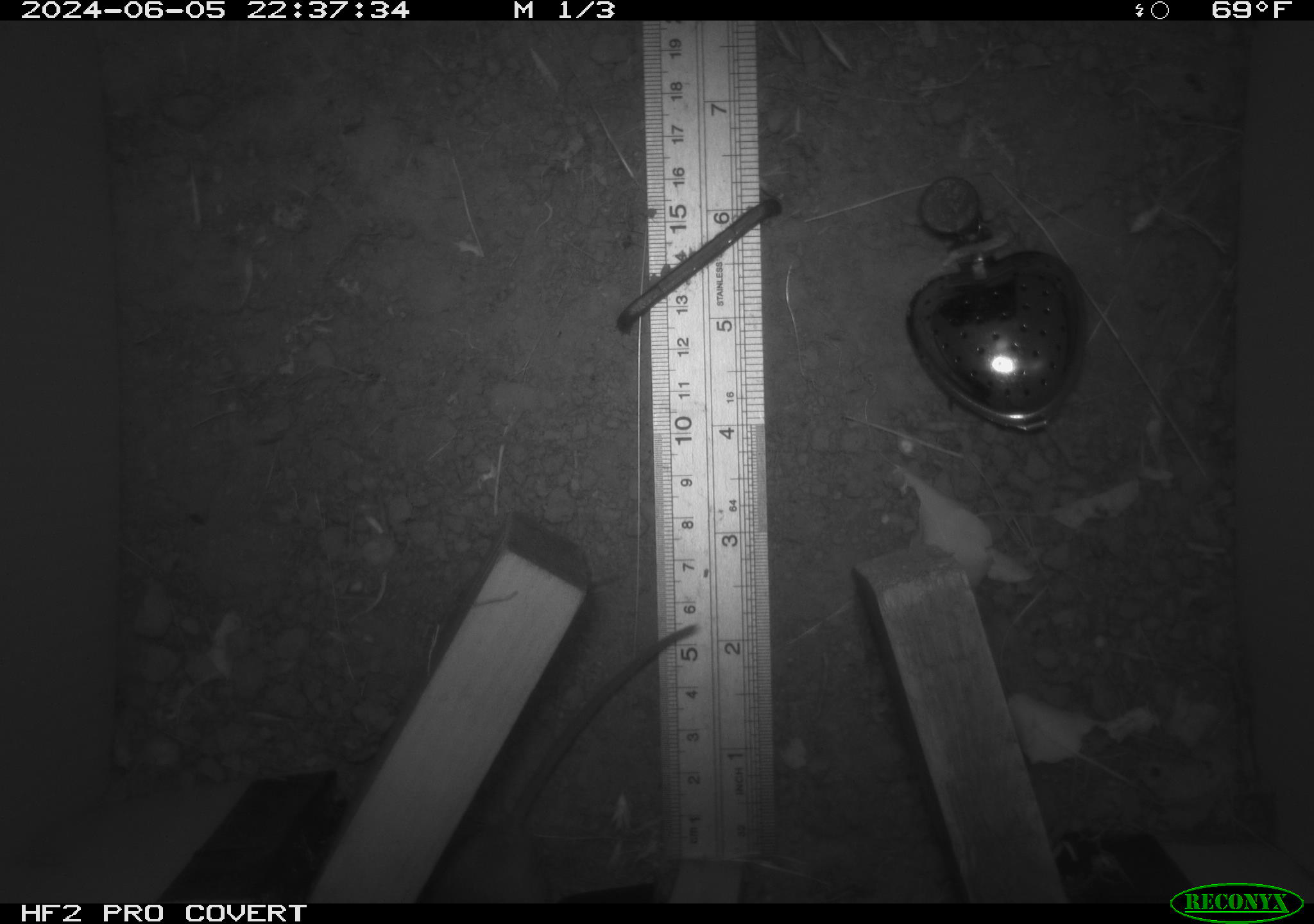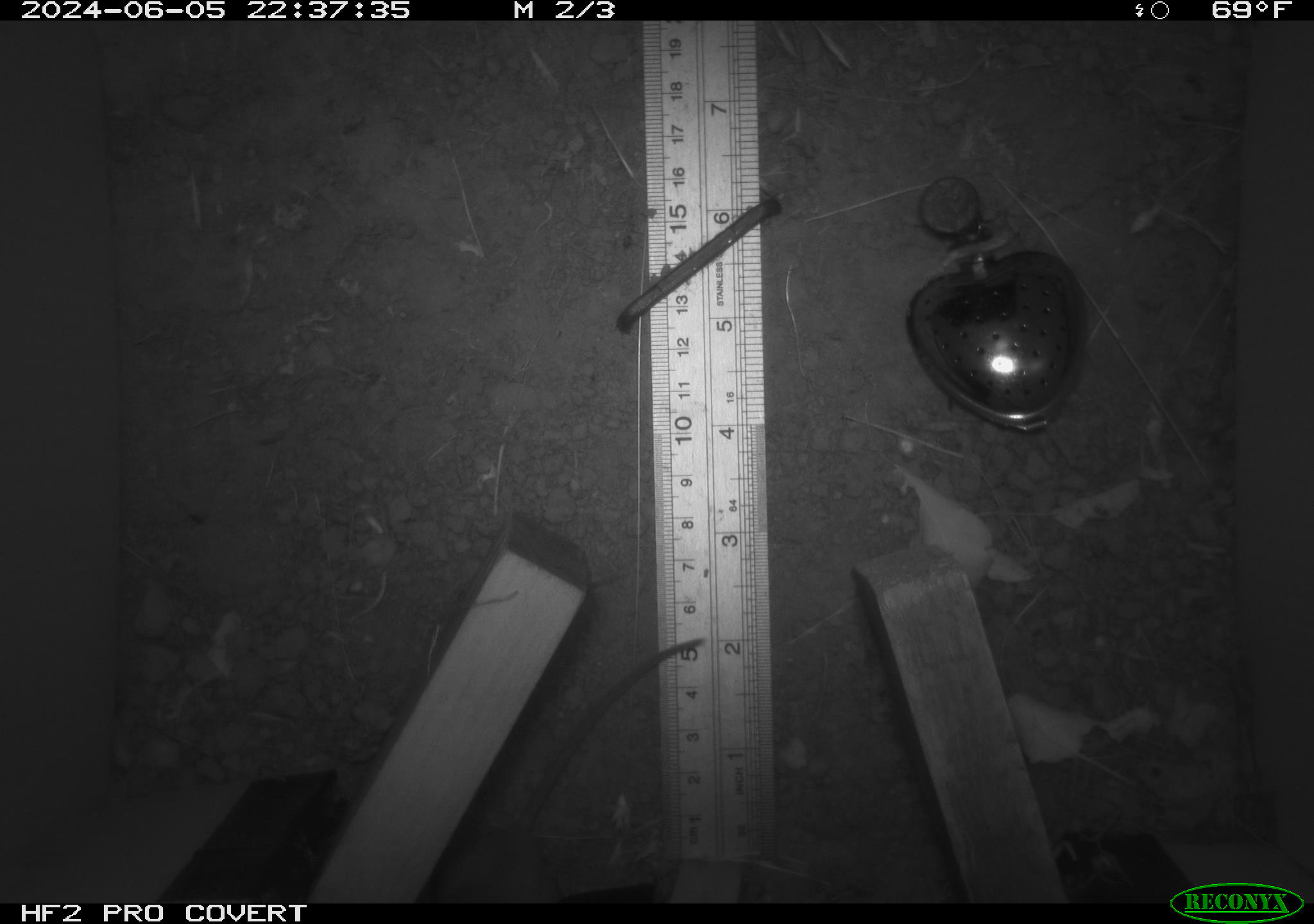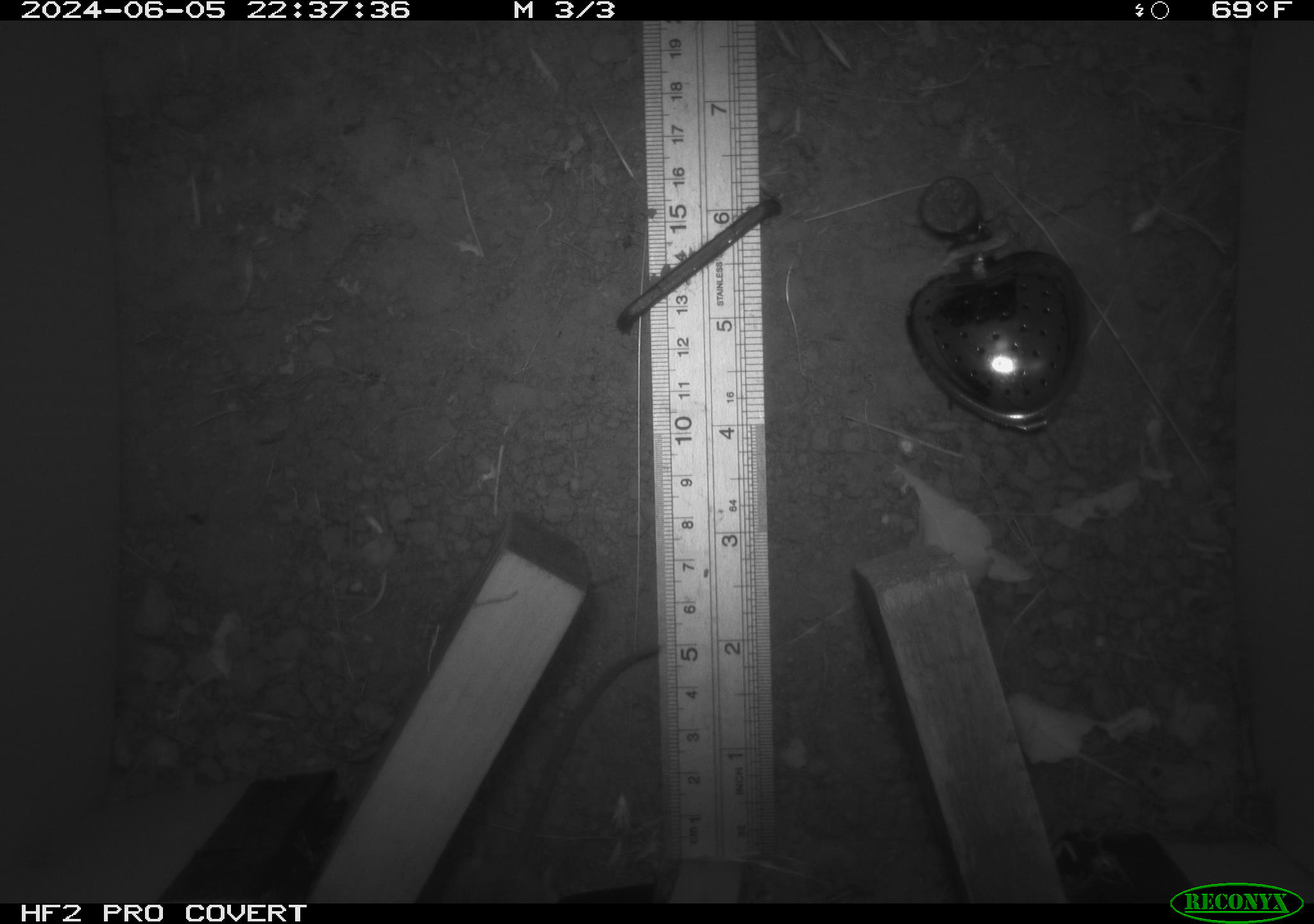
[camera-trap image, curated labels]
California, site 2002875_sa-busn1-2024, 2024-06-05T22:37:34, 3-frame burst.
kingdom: Animalia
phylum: Chordata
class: Mammalia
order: Rodentia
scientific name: Rodentia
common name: mouse species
Mouse species (Rodentia).